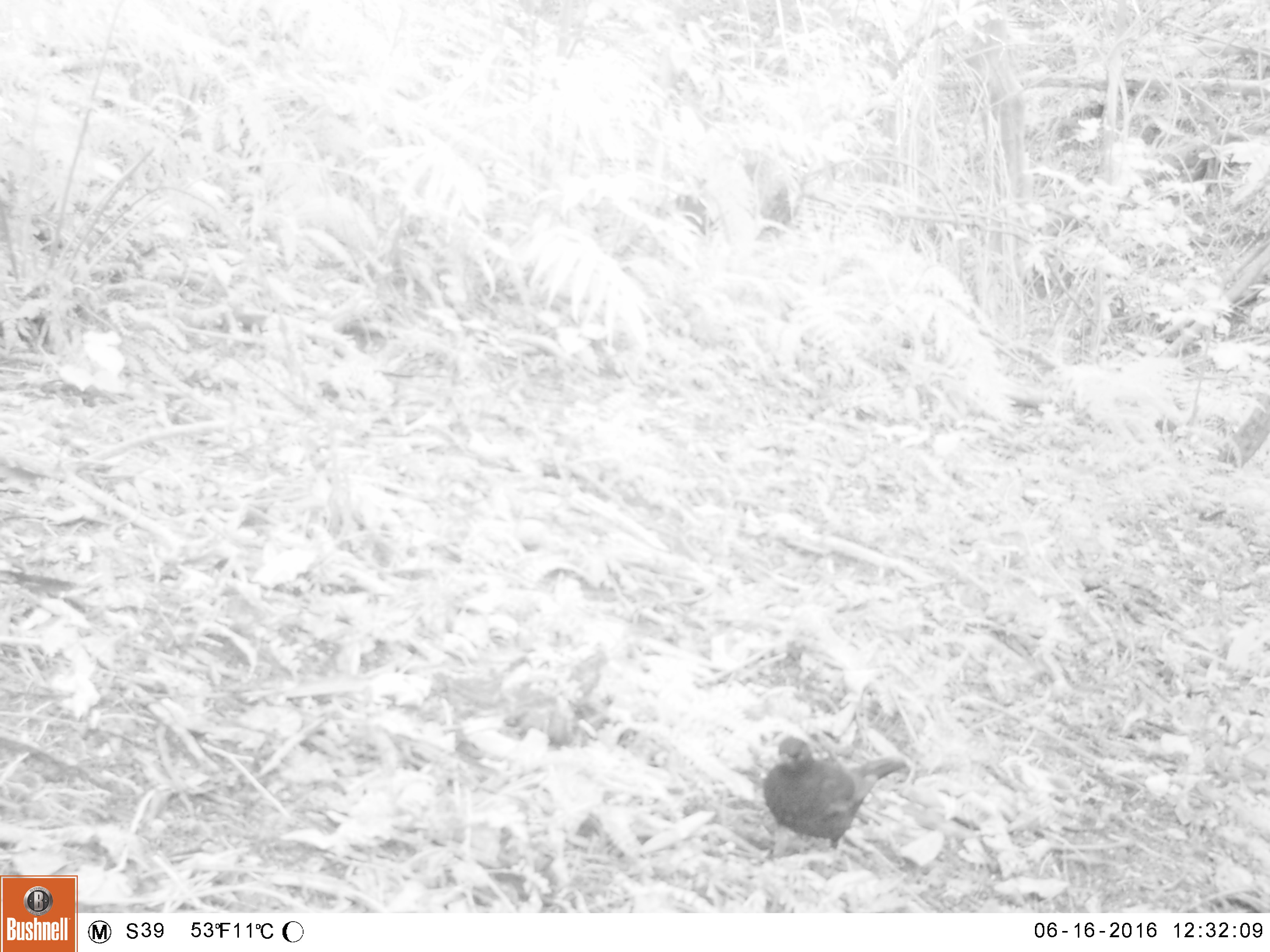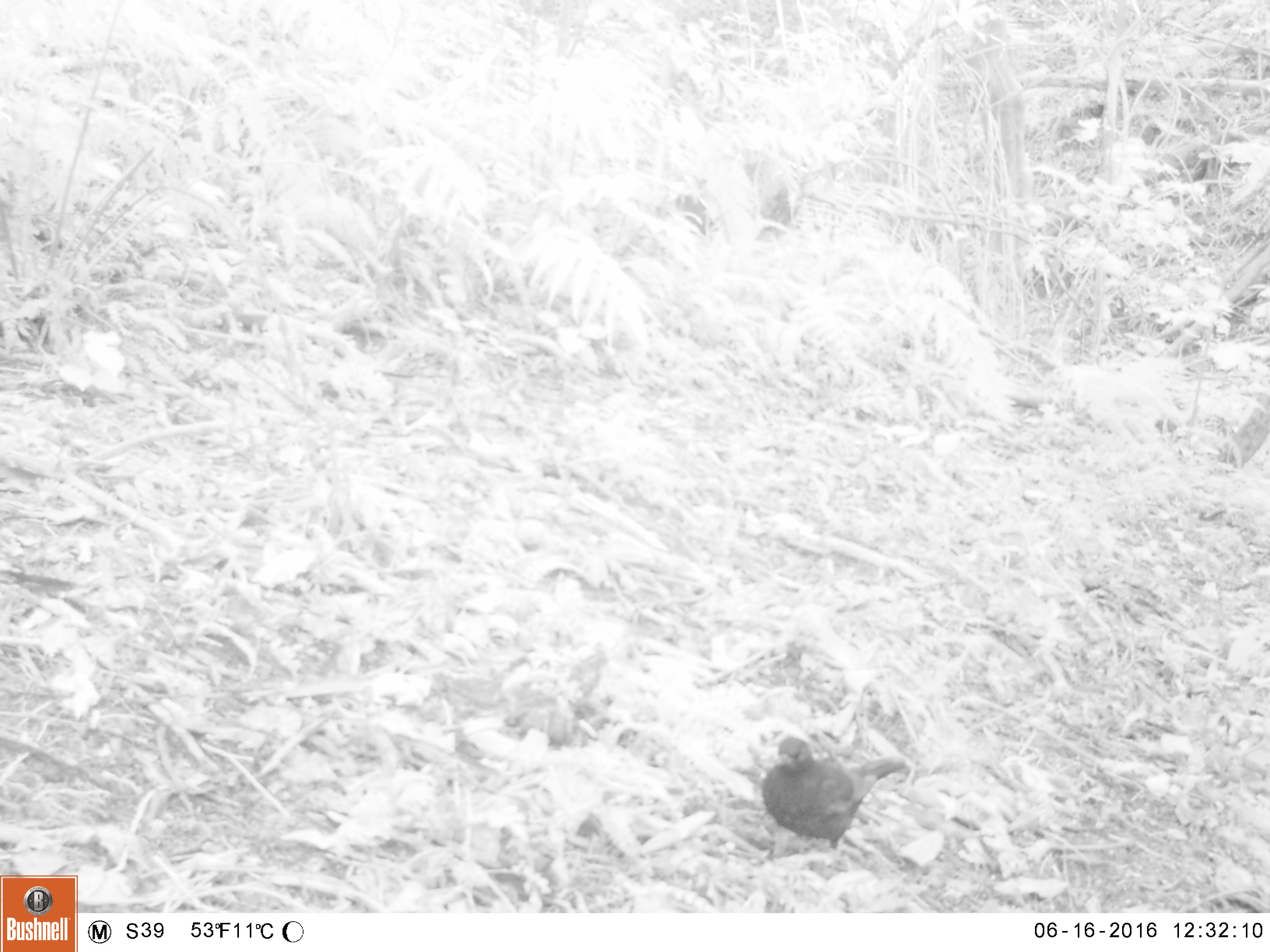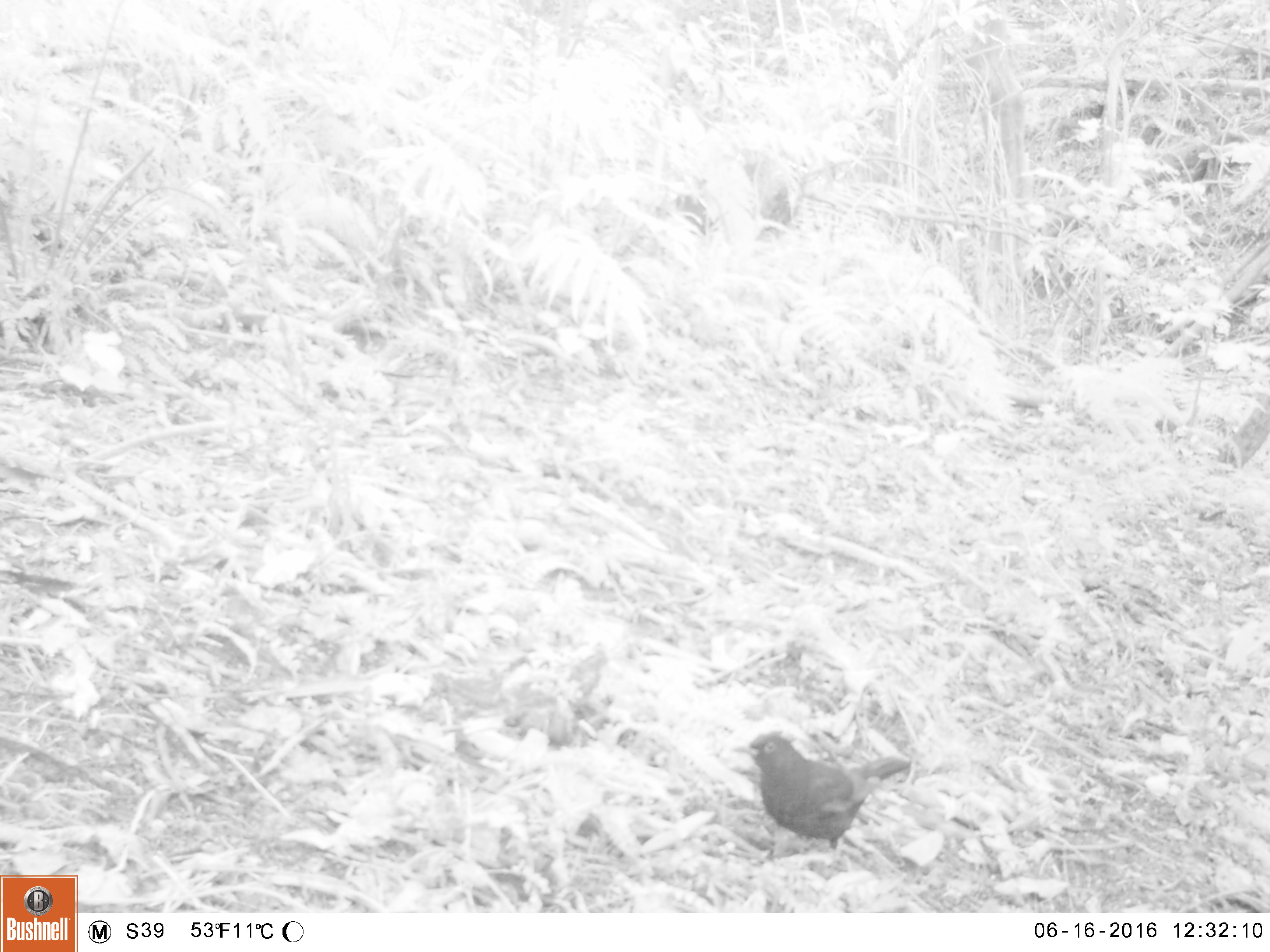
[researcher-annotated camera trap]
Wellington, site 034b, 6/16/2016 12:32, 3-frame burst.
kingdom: Animalia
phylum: Chordata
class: Aves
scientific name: Aves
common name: bird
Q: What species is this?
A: Bird (Aves).